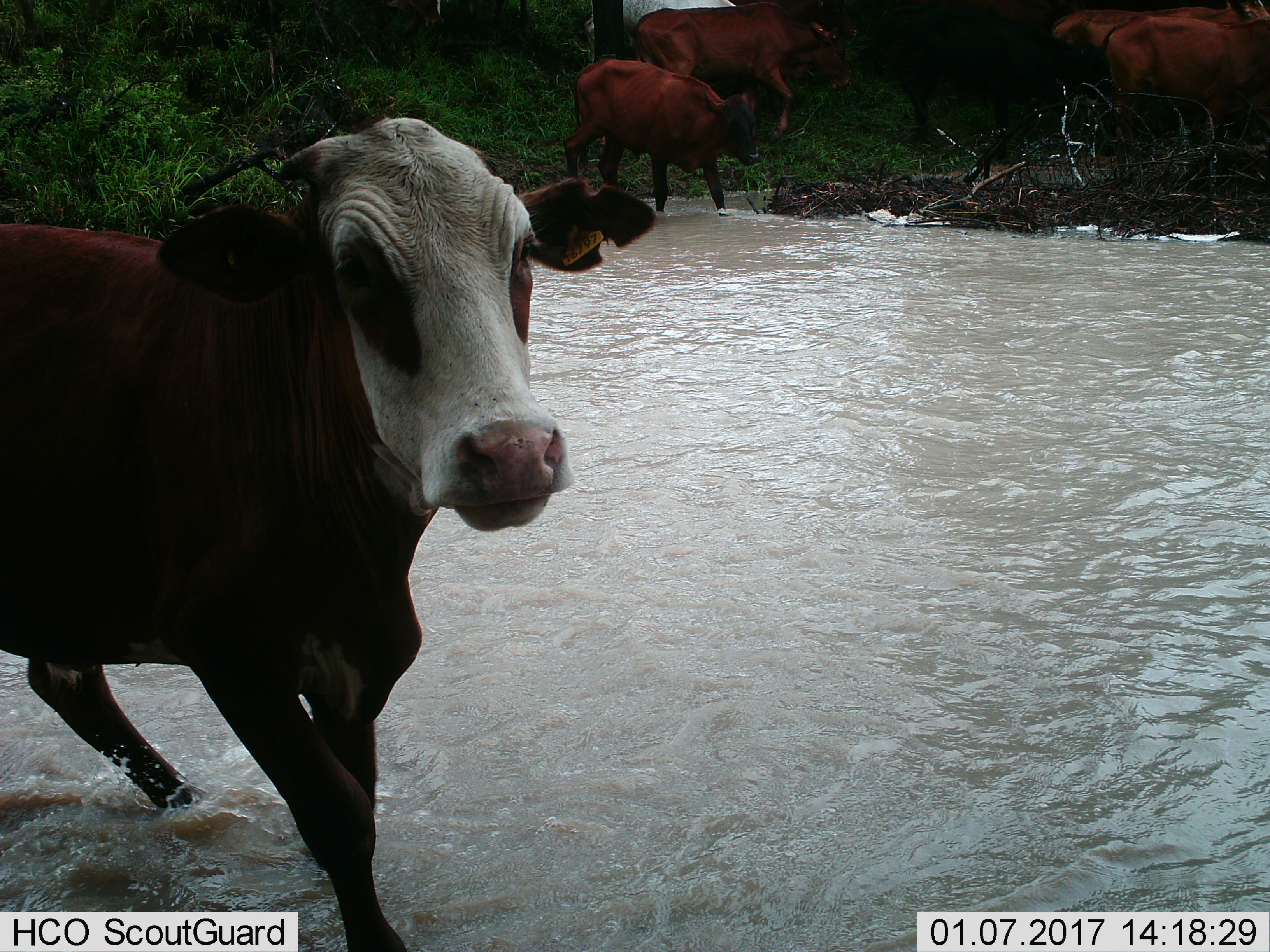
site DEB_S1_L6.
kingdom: Animalia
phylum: Chordata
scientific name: Vertebrata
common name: domestic animal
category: domesticanimal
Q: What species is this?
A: Domesticanimal (domestic animal) (Vertebrata).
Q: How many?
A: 7.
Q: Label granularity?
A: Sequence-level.